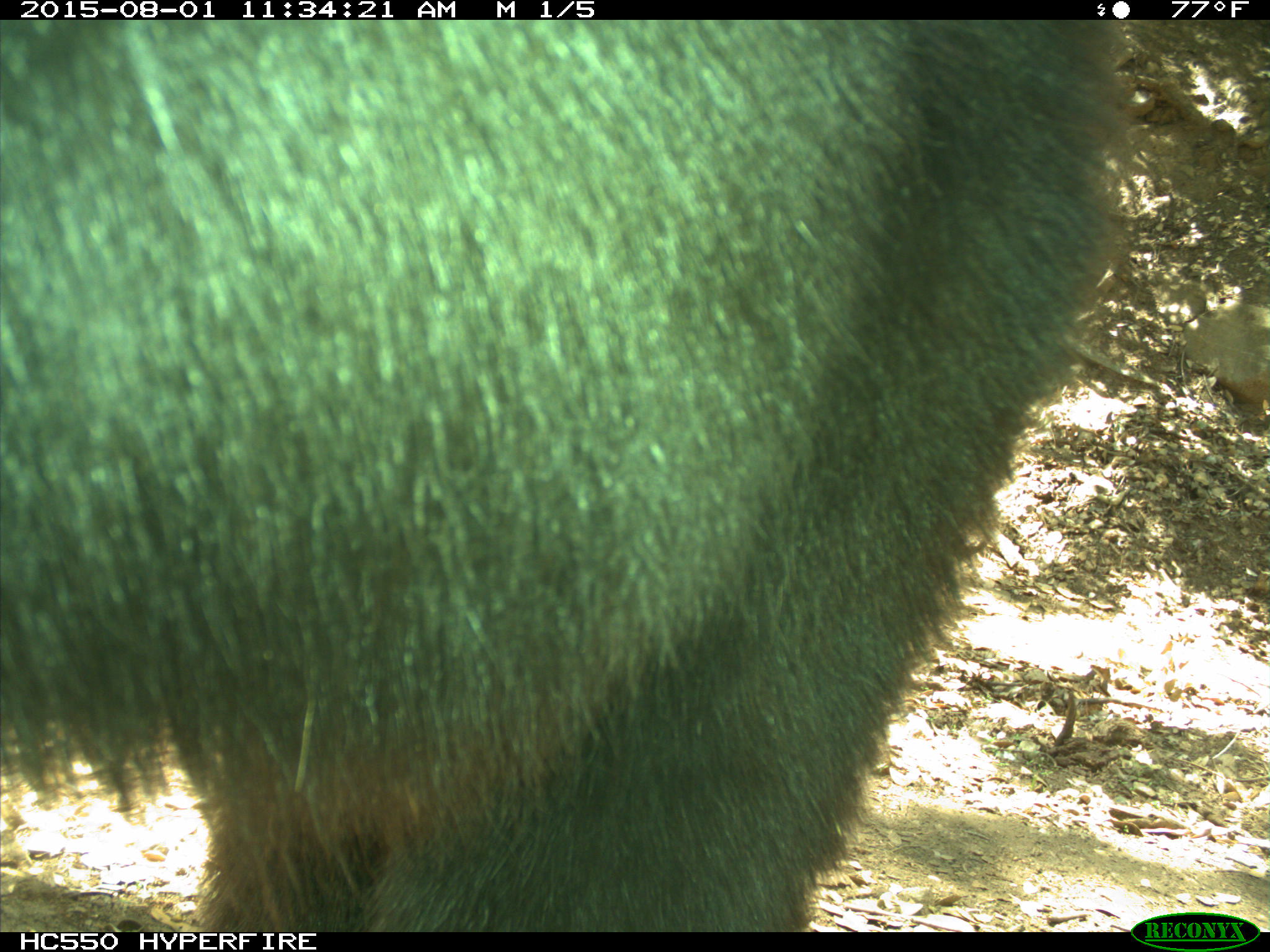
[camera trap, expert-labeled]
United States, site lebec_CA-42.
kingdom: Animalia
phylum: Chordata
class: Mammalia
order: Carnivora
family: Ursidae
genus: Ursus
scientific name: Ursus americanus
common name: american black bear